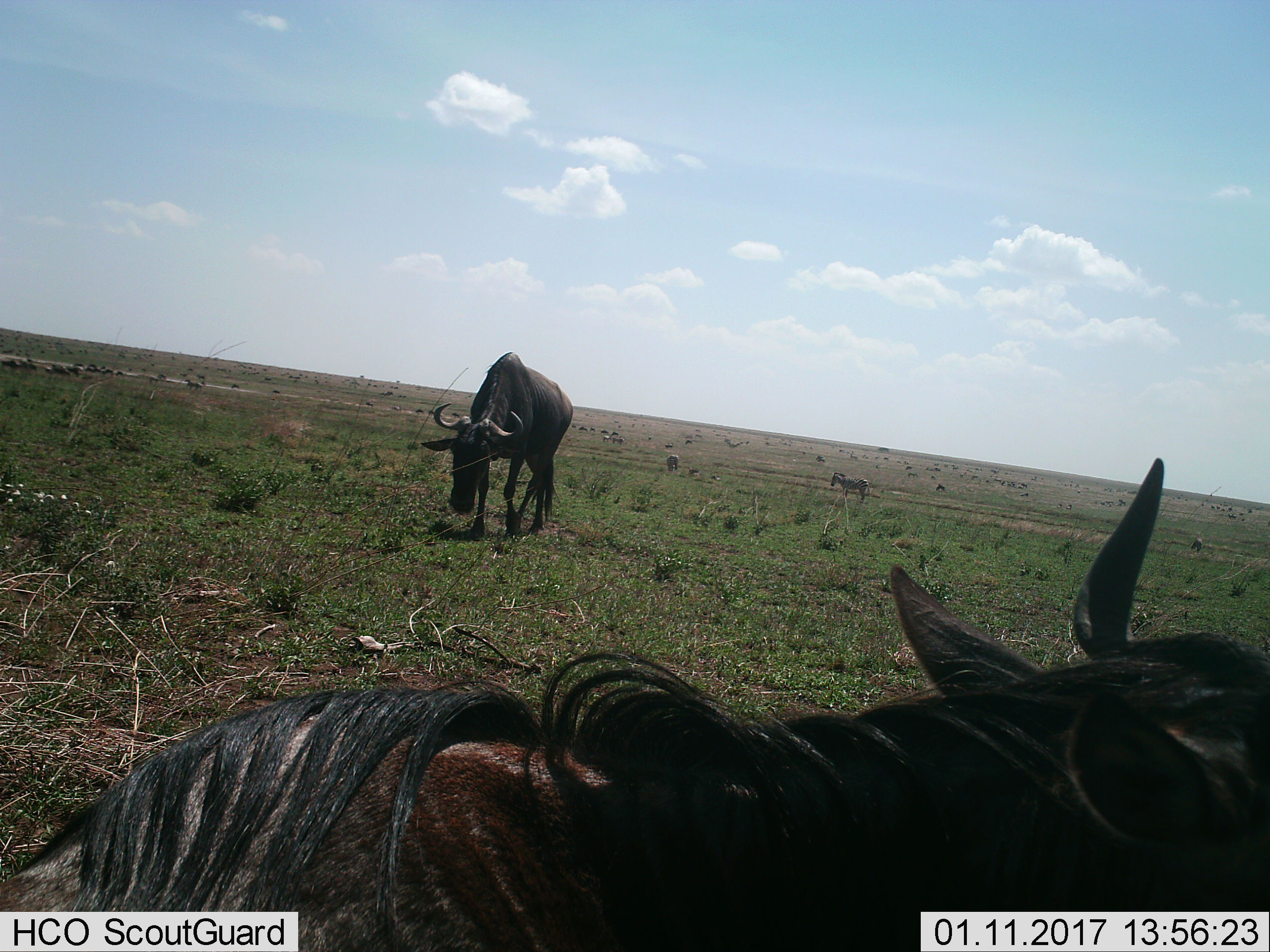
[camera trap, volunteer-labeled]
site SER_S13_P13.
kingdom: Animalia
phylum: Chordata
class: Mammalia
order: Artiodactyla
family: Bovidae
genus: Connochaetes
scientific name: Connochaetes taurinus taurinus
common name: blue wildebeest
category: wildebeestblue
Wildebeestblue (blue wildebeest) (Connochaetes taurinus taurinus), count 2. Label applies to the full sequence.